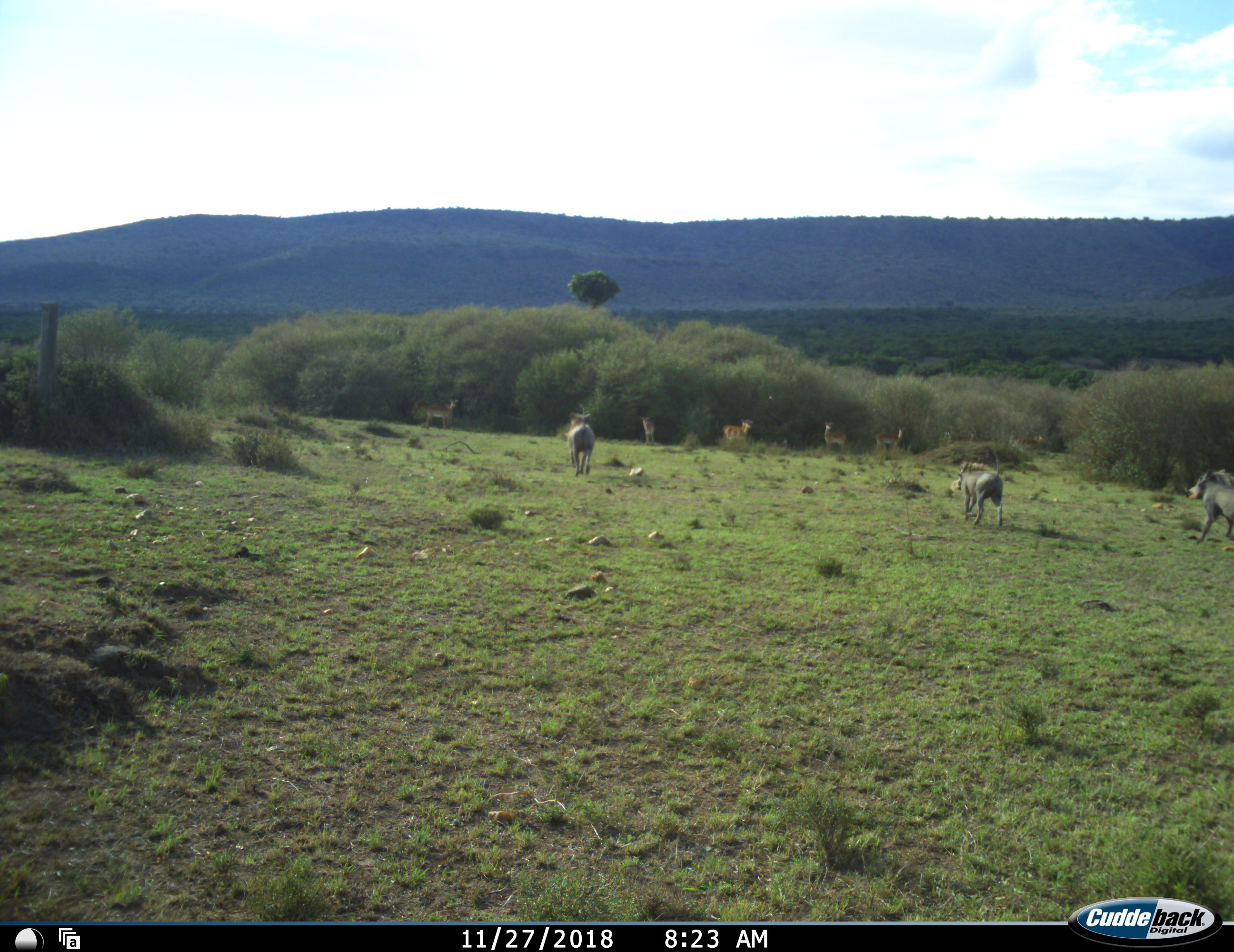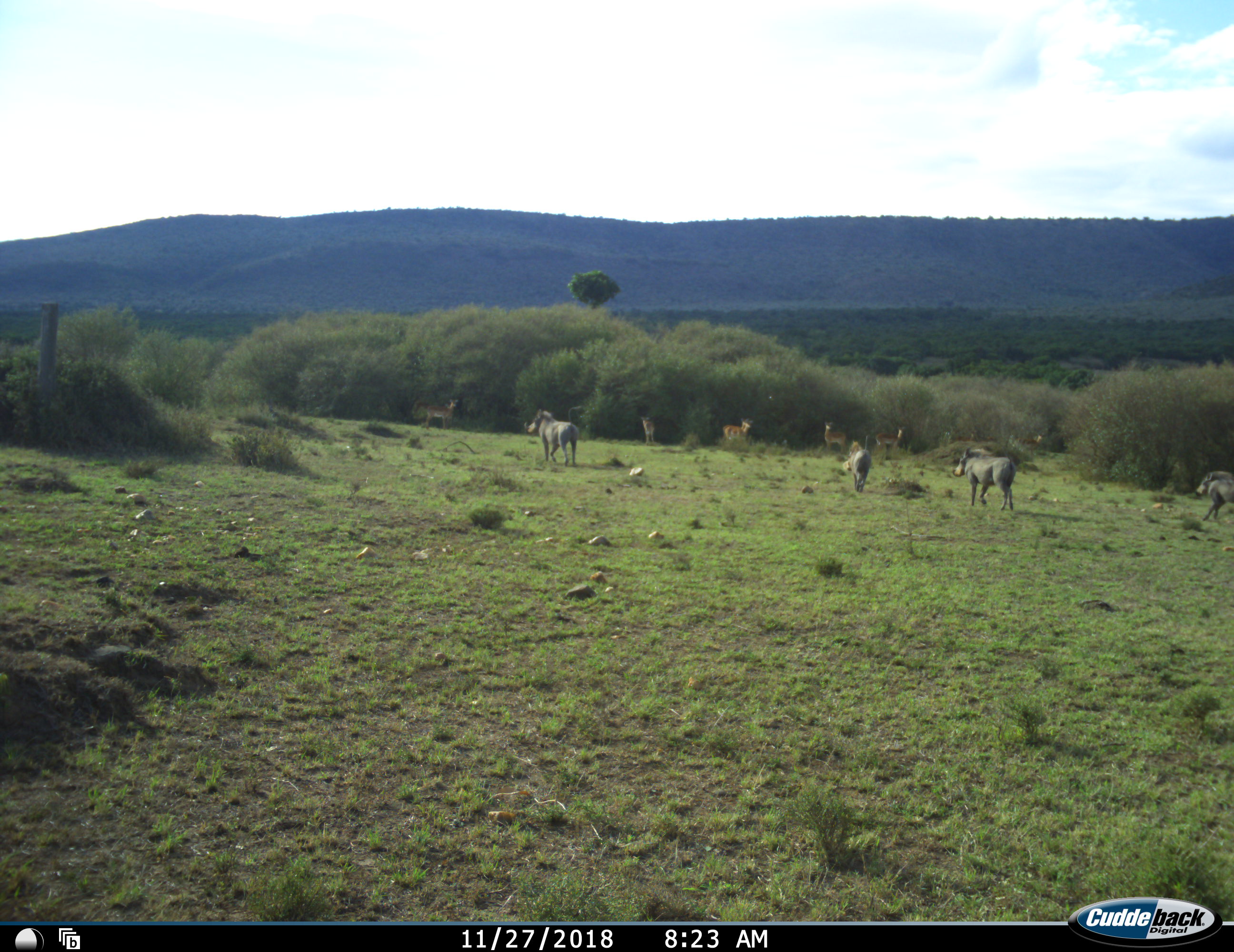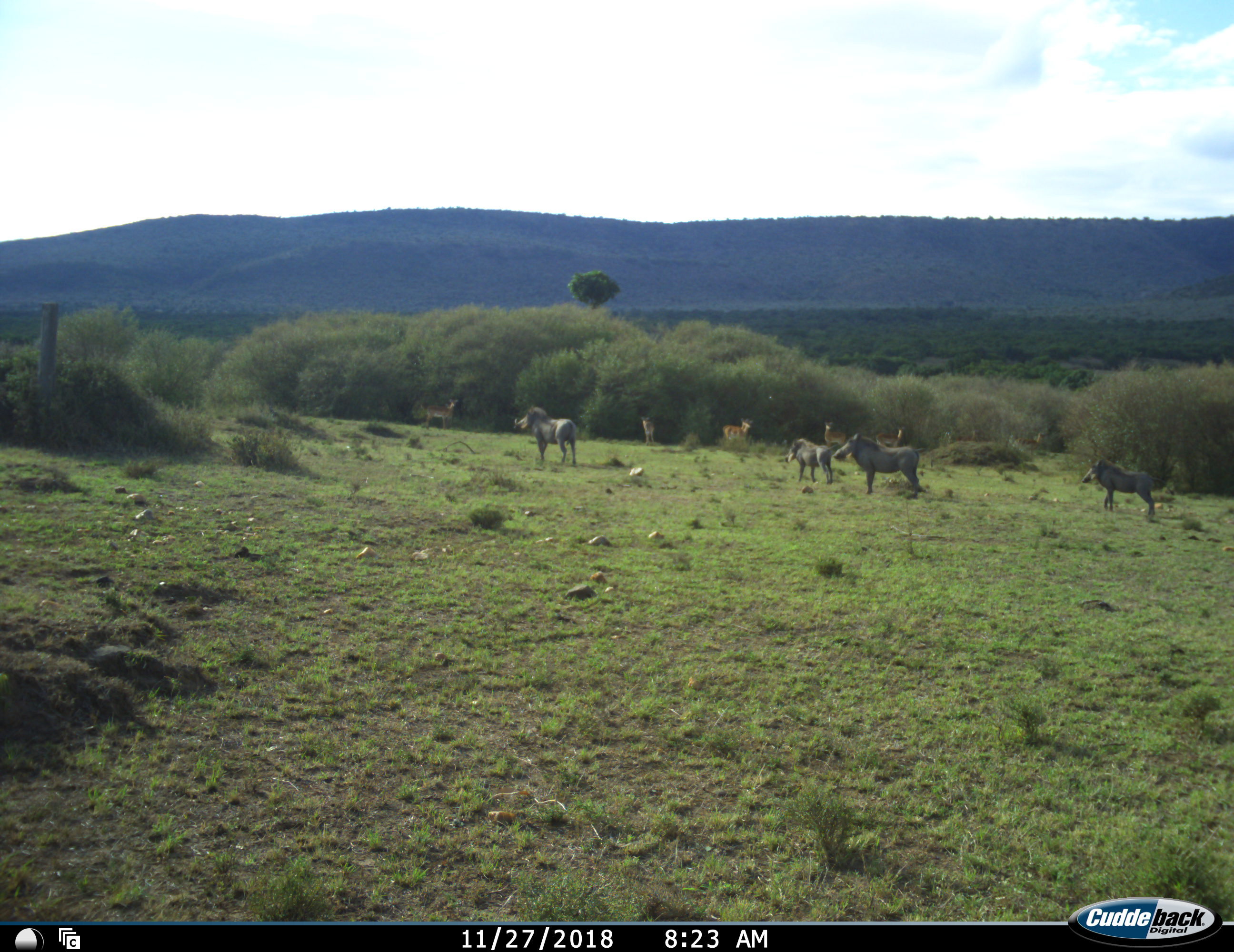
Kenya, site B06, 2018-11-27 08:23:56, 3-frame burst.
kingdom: Animalia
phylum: Chordata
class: Mammalia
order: Artiodactyla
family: Bovidae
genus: Aepyceros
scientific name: Aepyceros melampus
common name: impala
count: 7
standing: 100%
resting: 0%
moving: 0%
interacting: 0%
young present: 0%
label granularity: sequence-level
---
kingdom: Animalia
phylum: Chordata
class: Mammalia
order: Artiodactyla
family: Suidae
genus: Phacochoerus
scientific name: Phacochoerus africanus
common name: warthog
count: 4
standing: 20%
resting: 0%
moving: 90%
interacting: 0%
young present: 10%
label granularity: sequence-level